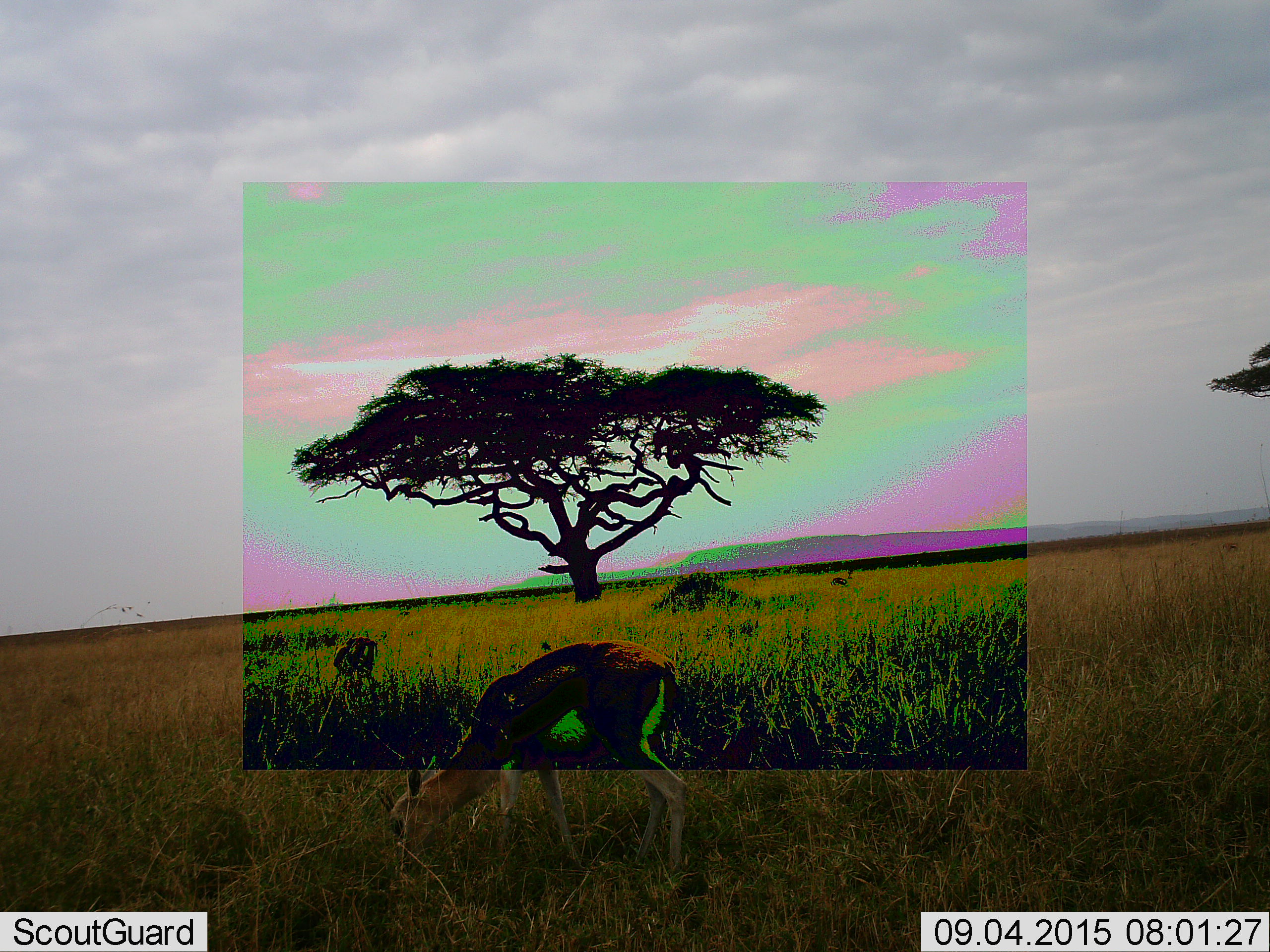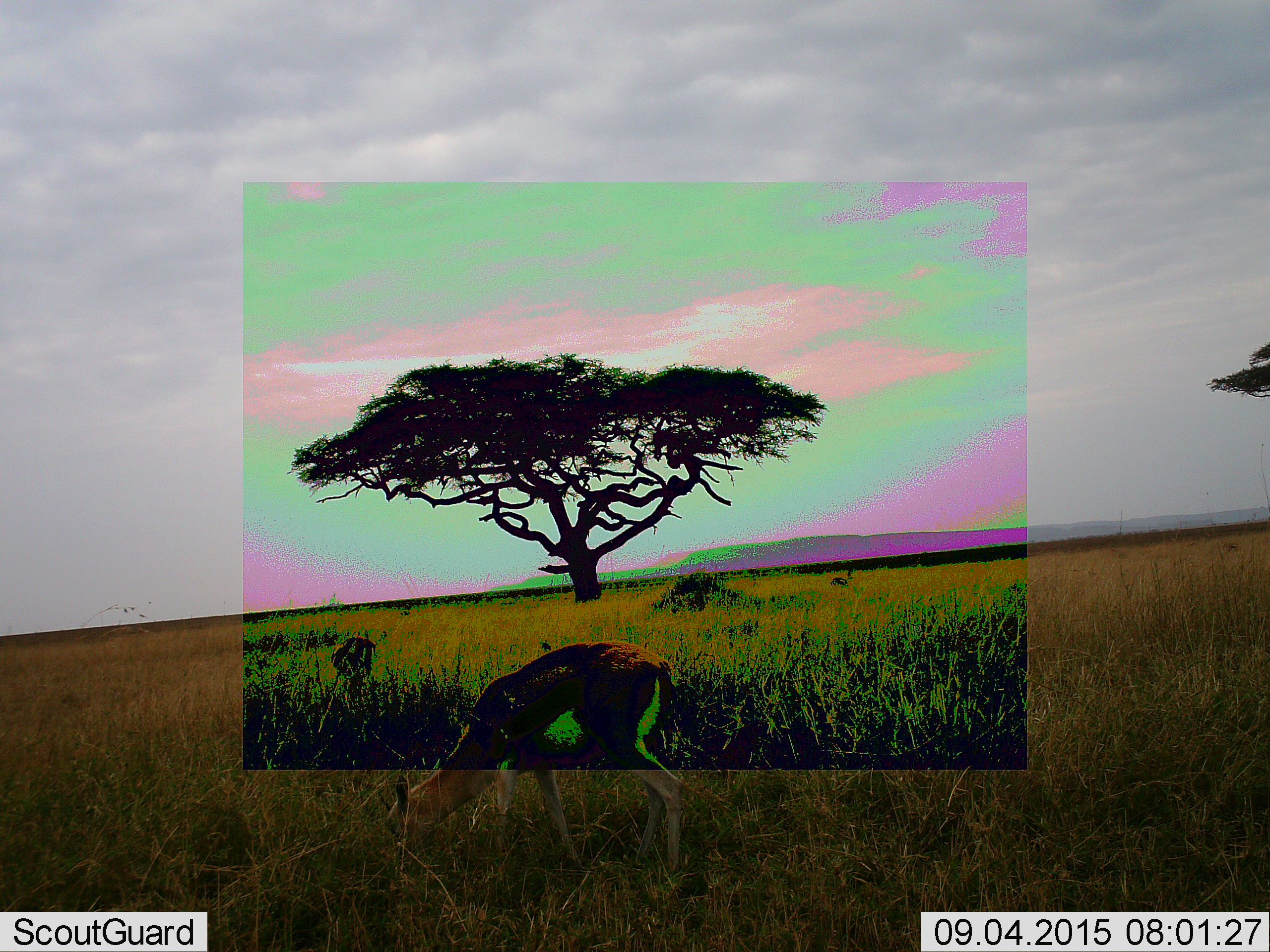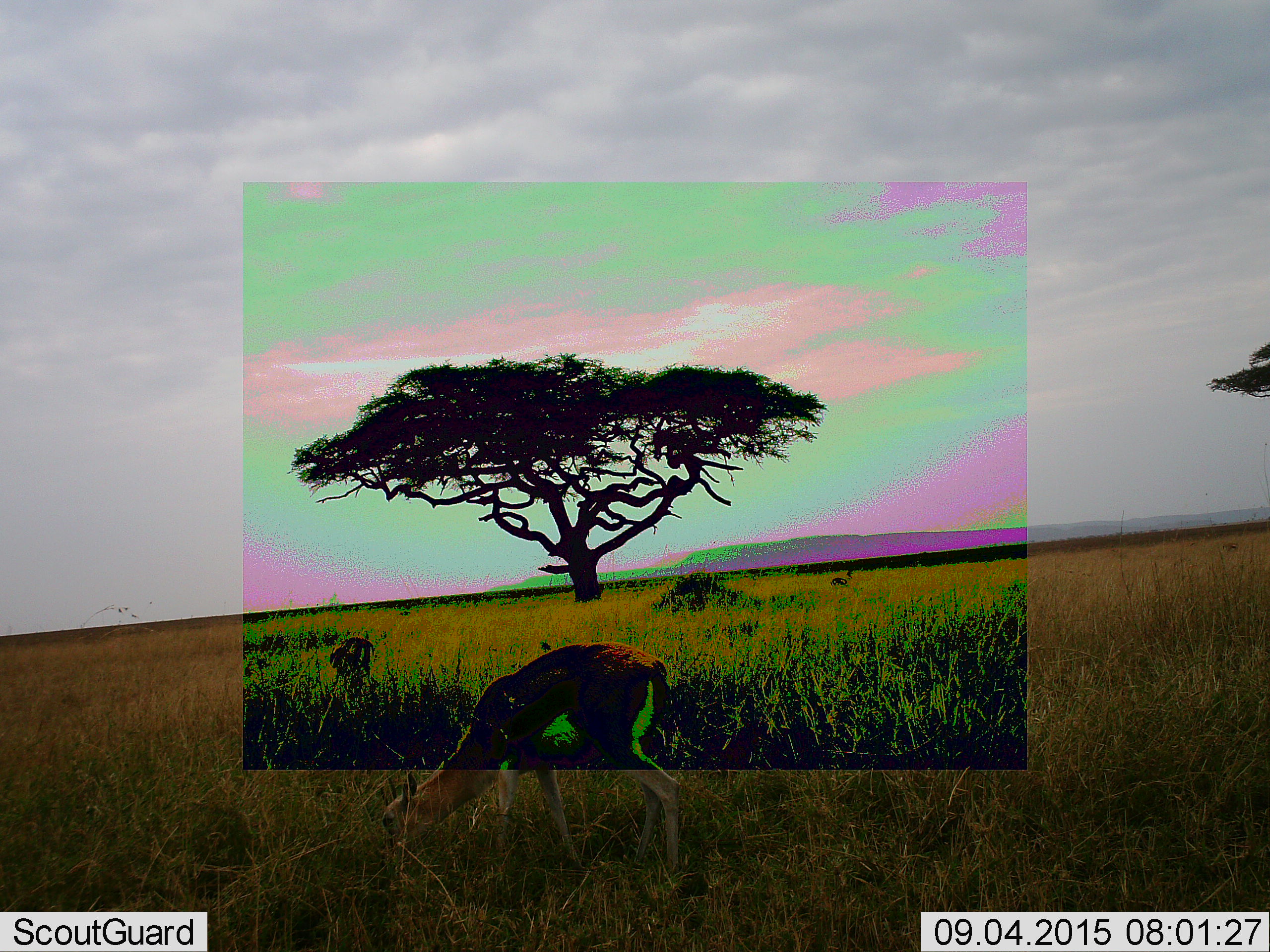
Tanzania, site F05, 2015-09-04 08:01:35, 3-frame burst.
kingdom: Animalia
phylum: Chordata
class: Mammalia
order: Artiodactyla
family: Bovidae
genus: Eudorcas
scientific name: Eudorcas thomsonii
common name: thomson's gazelle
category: gazellethomsons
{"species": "gazellethomsons (thomson's gazelle) (Eudorcas thomsonii)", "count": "2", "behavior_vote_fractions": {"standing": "36%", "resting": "0%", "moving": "7%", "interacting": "0%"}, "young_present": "0%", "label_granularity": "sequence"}